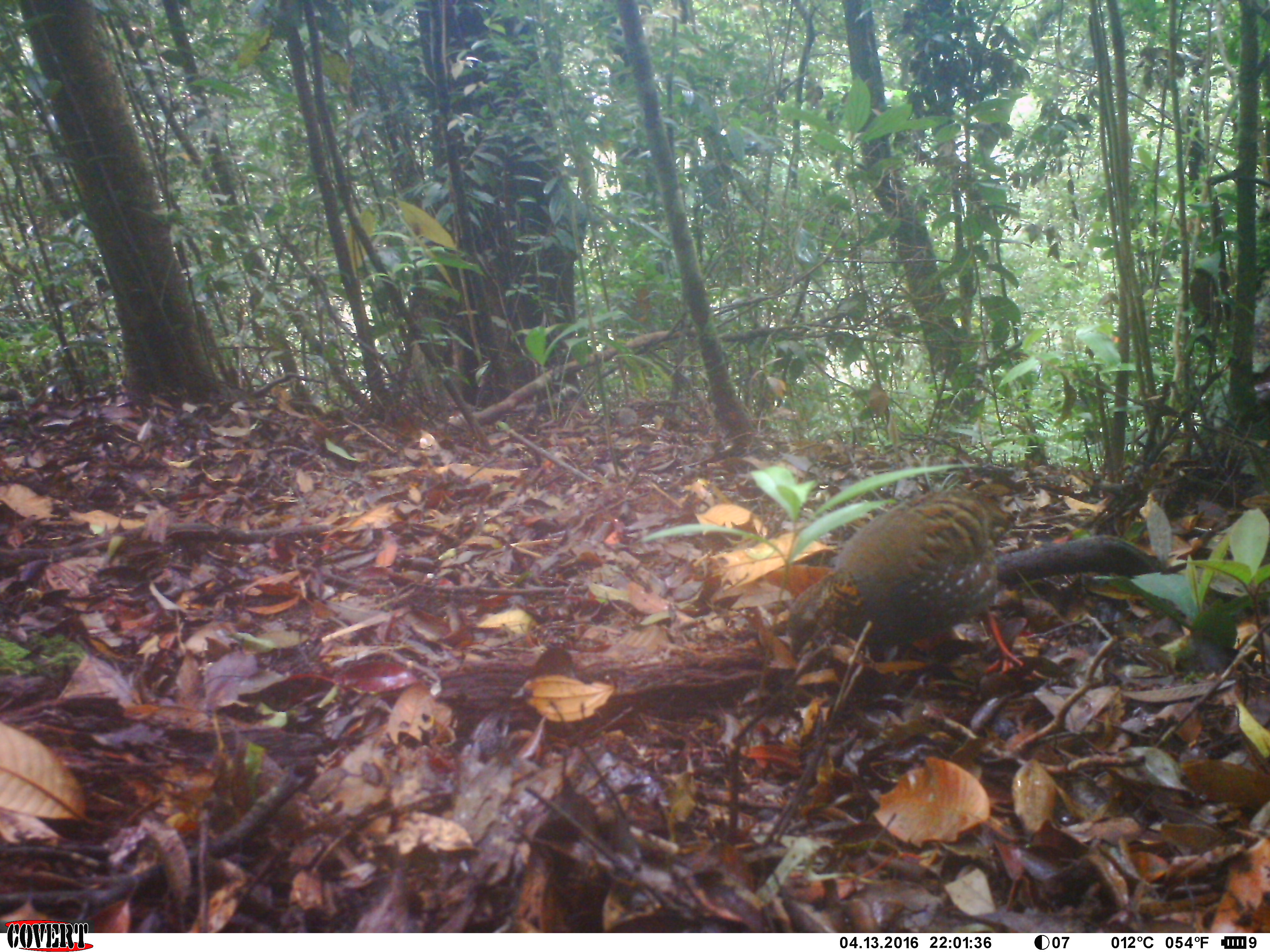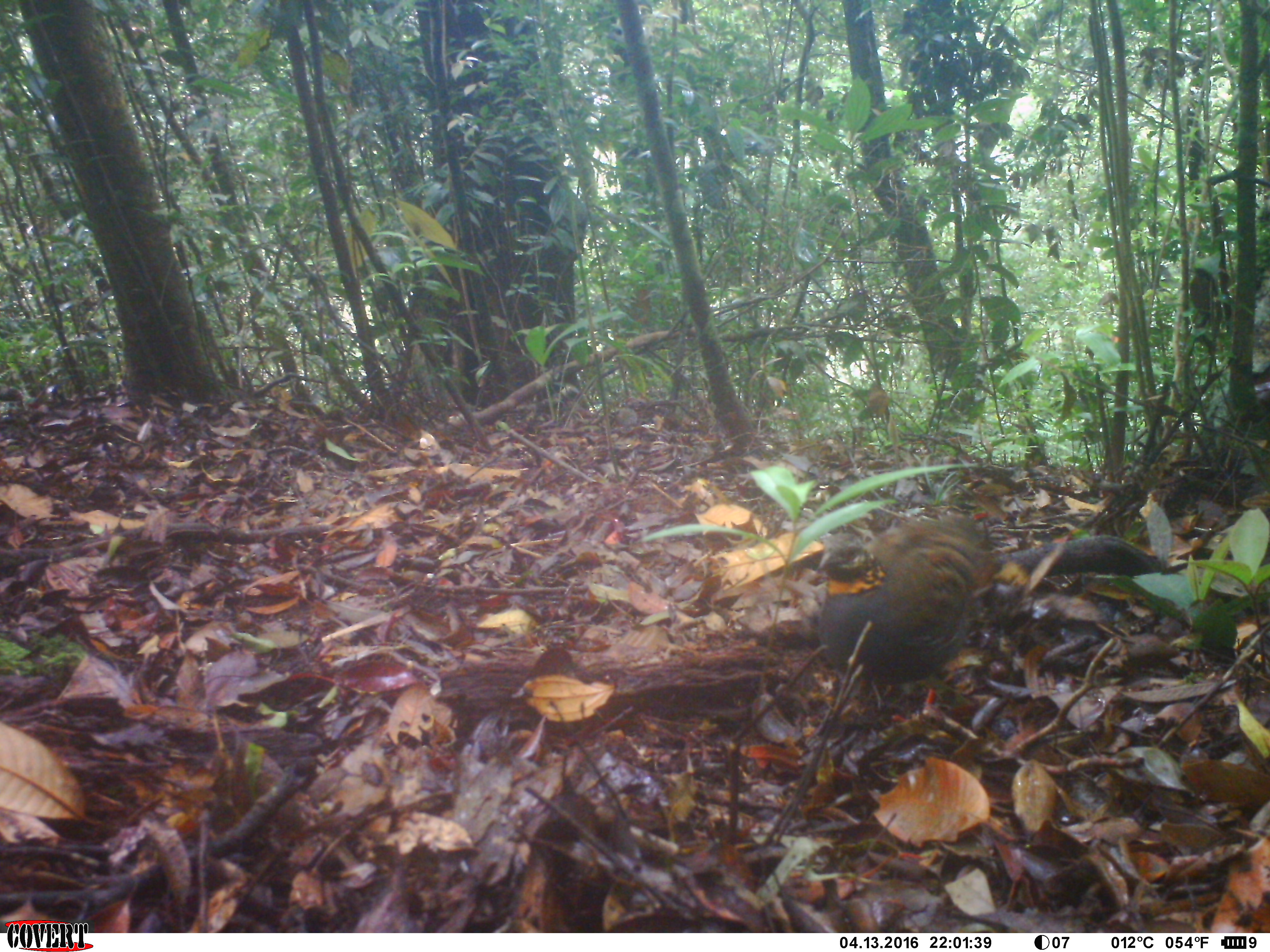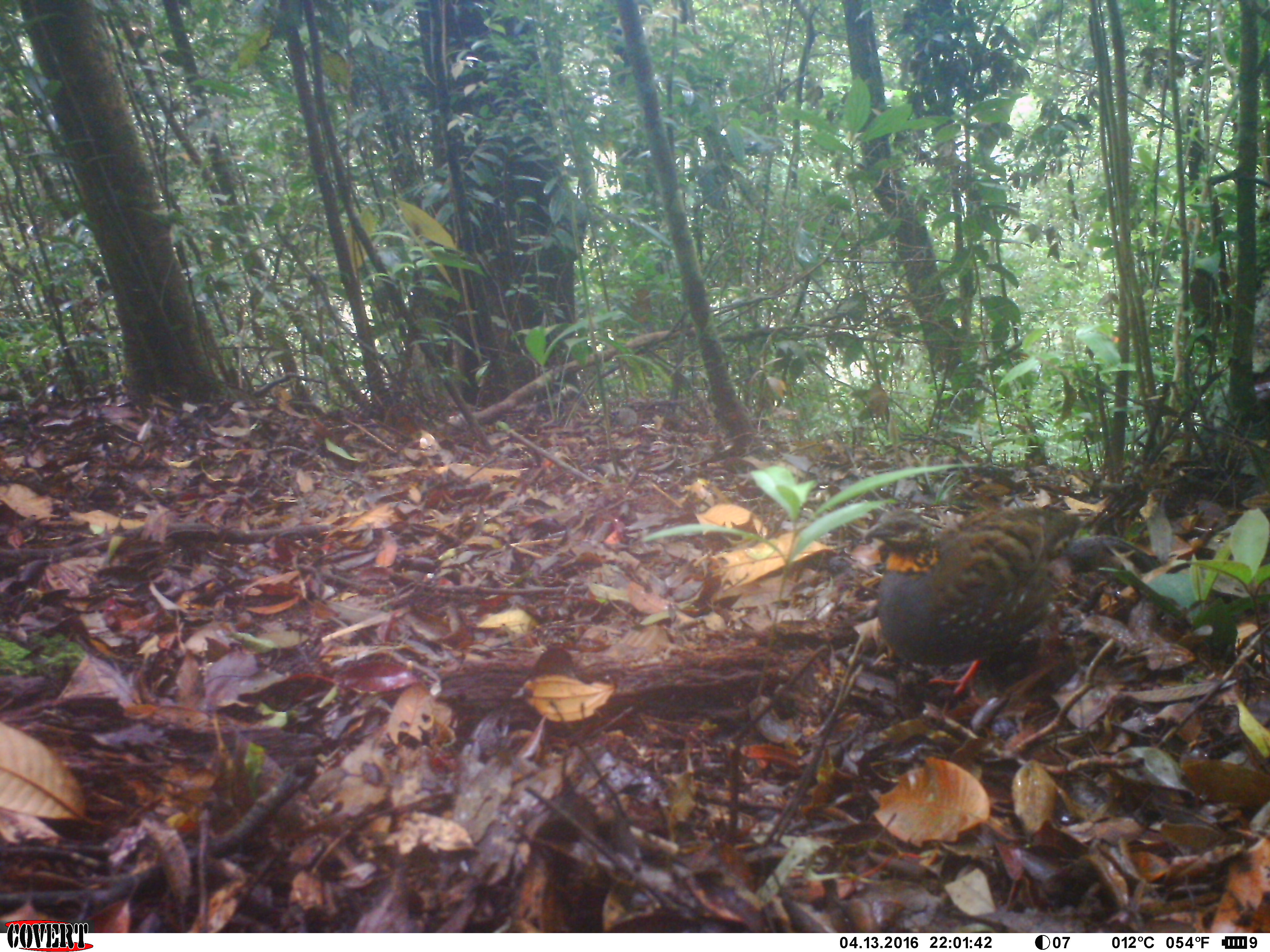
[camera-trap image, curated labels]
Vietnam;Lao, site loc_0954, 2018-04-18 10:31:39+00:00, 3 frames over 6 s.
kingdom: Animalia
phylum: Chordata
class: Aves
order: Galliformes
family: Phasianidae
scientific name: Phasianidae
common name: partridge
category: unidentified partridge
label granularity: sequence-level